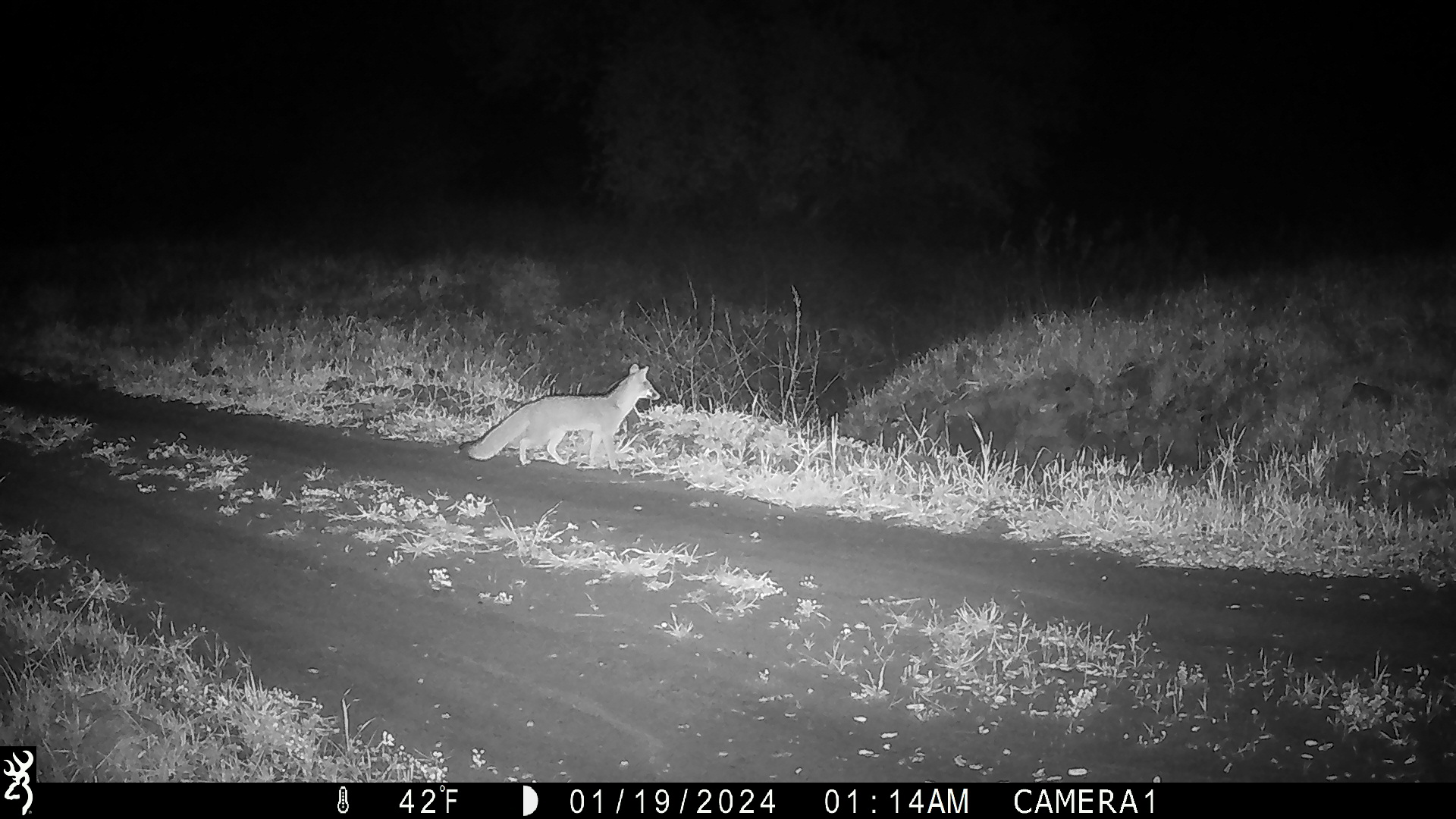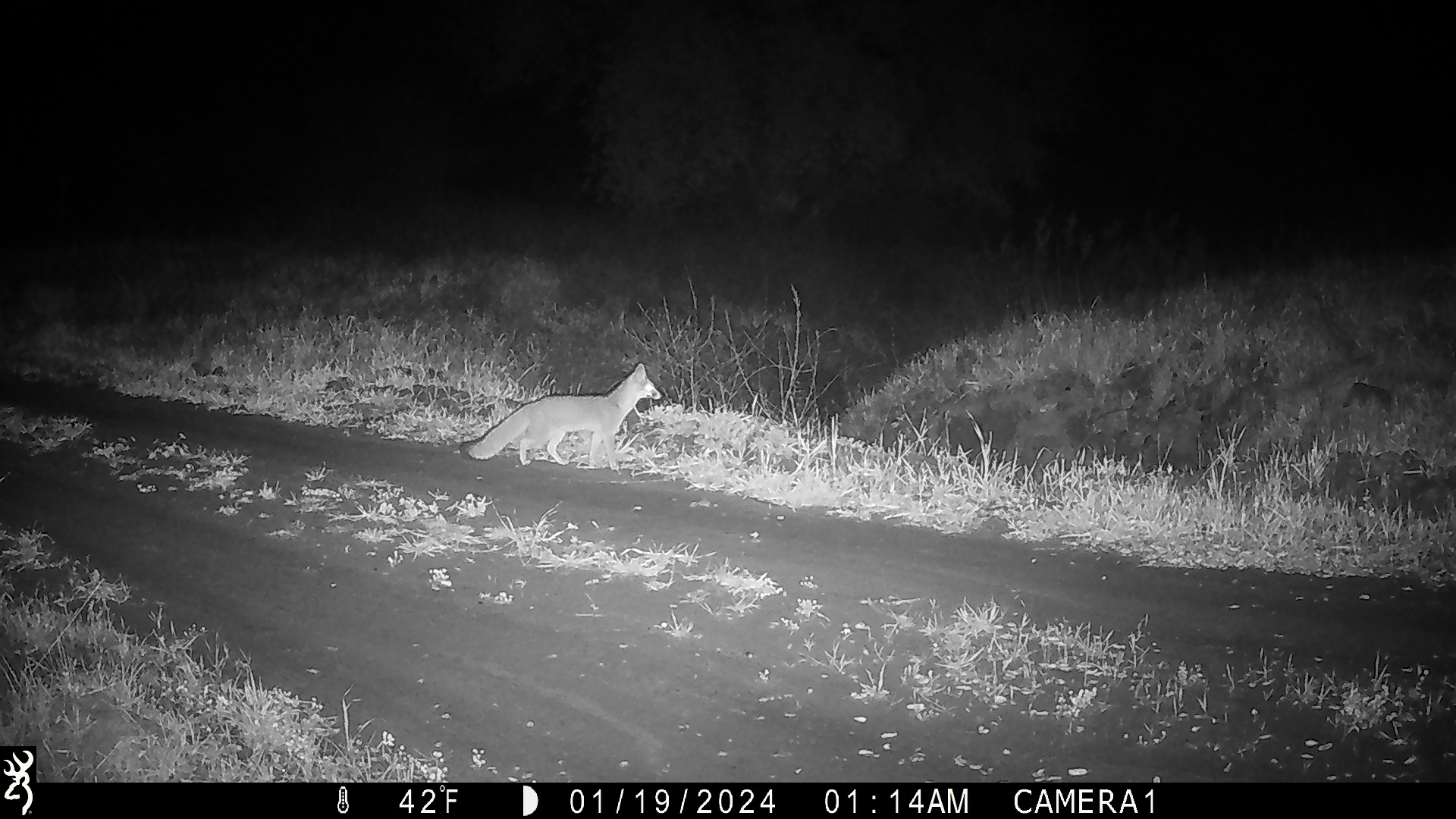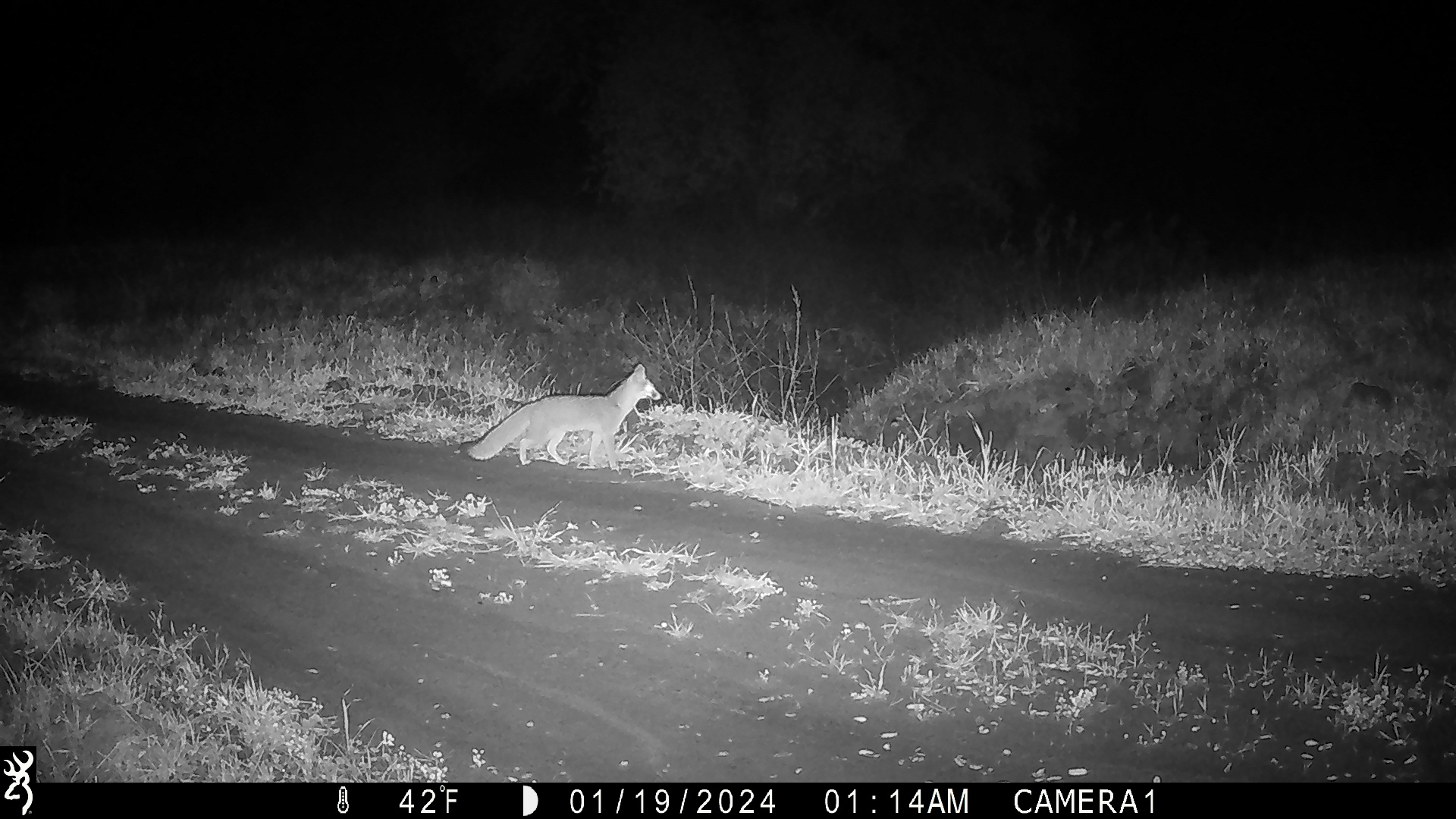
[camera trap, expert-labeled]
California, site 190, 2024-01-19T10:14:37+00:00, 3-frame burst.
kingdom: Animalia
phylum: Chordata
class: Mammalia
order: Carnivora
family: Canidae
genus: Urocyon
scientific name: Urocyon cinereoargenteus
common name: gray fox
Gray fox (Urocyon cinereoargenteus).